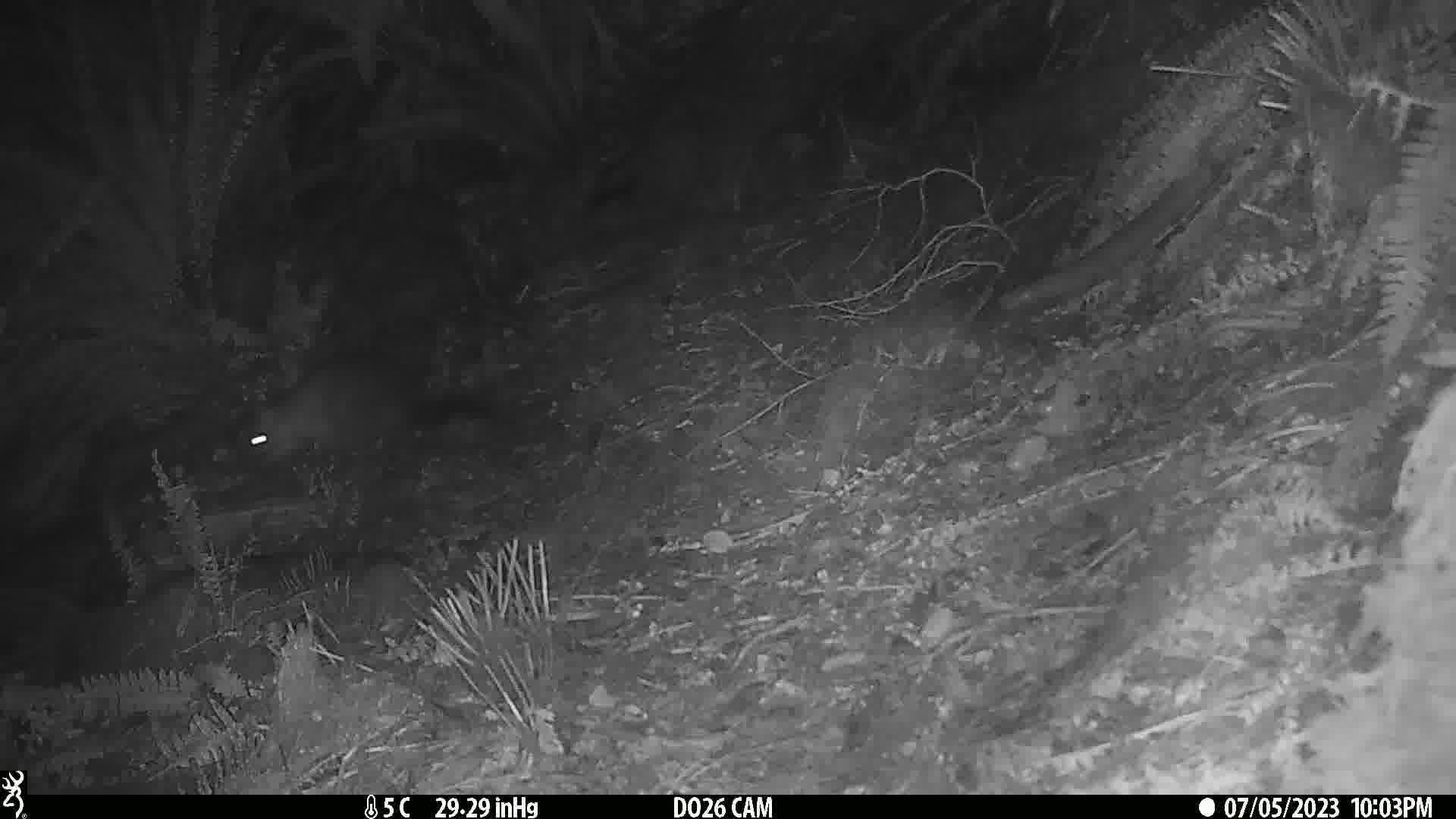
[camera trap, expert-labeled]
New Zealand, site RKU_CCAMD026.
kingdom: Animalia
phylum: Chordata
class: Mammalia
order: Diprotodontia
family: Phalangeridae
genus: Trichosurus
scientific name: Trichosurus vulpecula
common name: common brushtail possum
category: possum